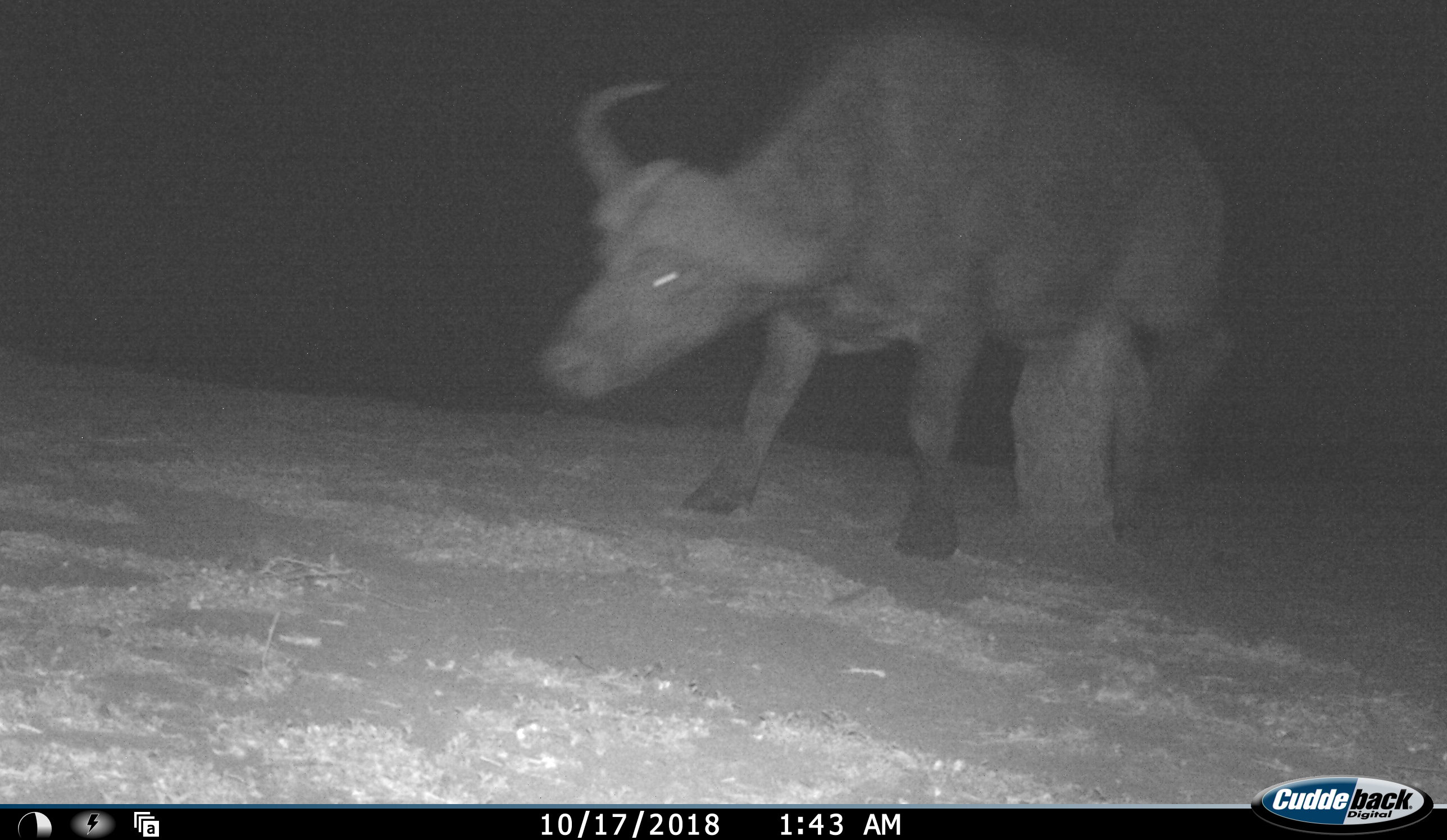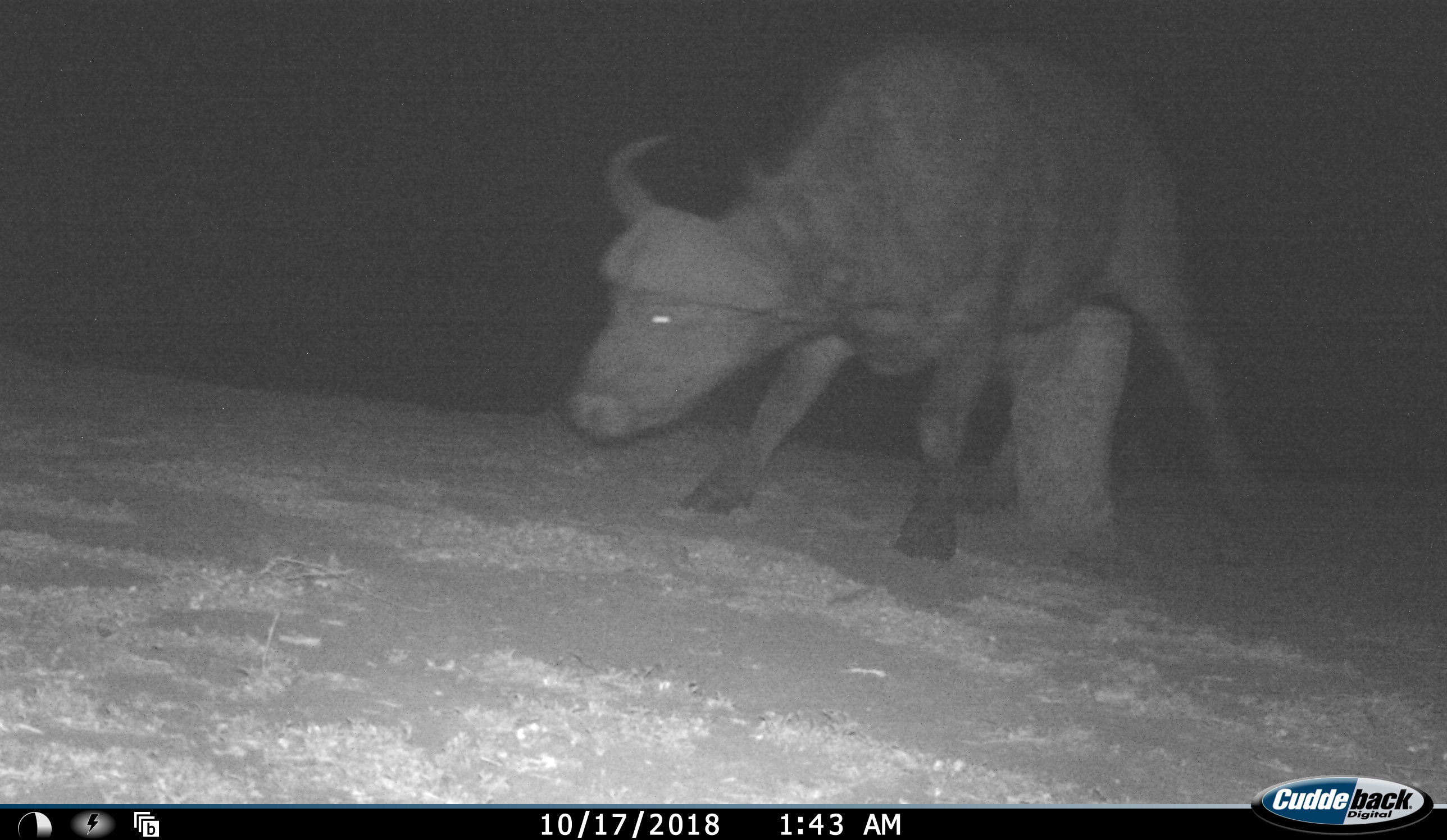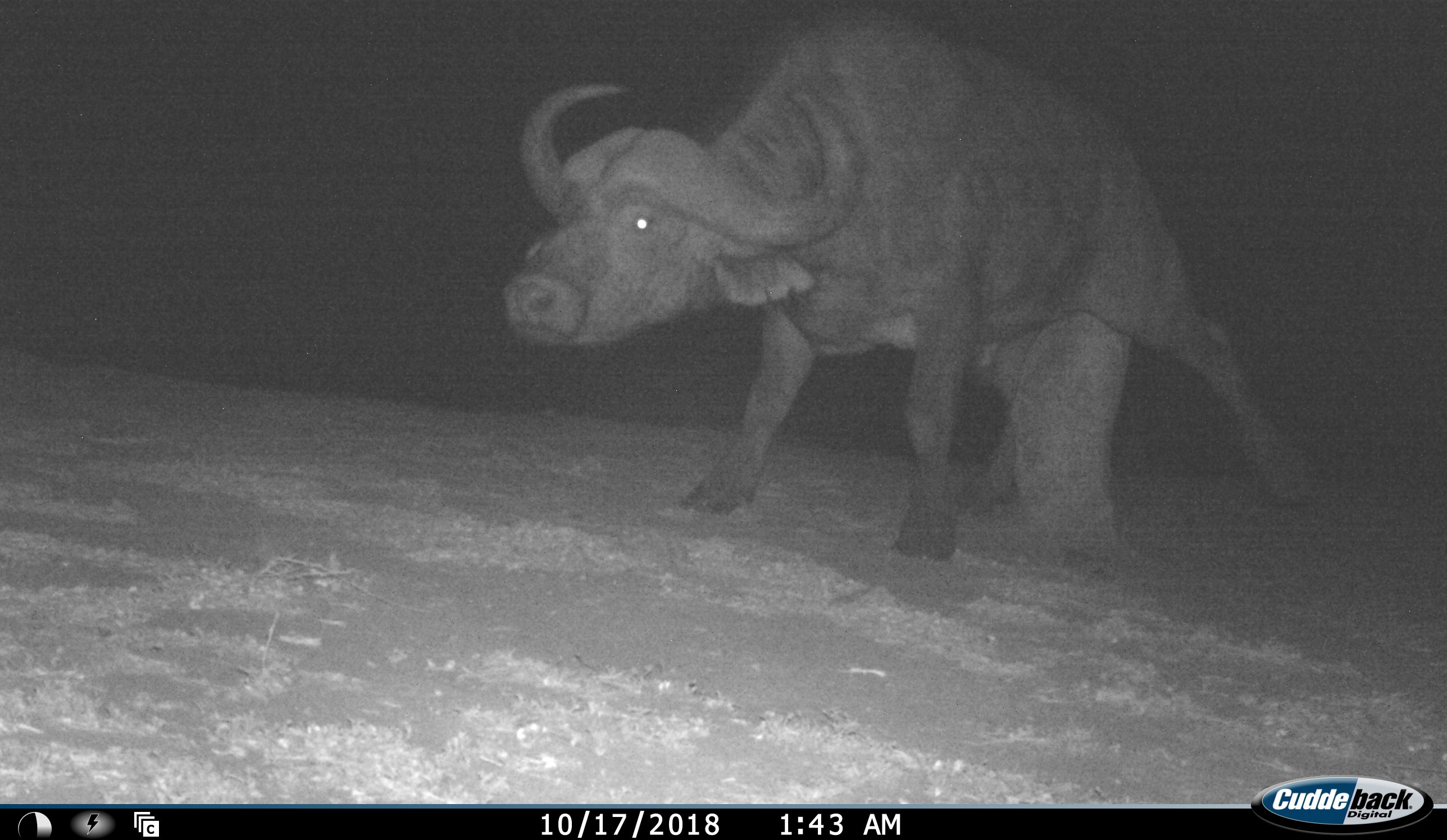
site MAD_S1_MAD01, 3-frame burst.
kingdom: Animalia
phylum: Chordata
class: Mammalia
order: Artiodactyla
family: Bovidae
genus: Syncerus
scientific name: Syncerus caffer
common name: african buffalo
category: buffalo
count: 1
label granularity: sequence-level